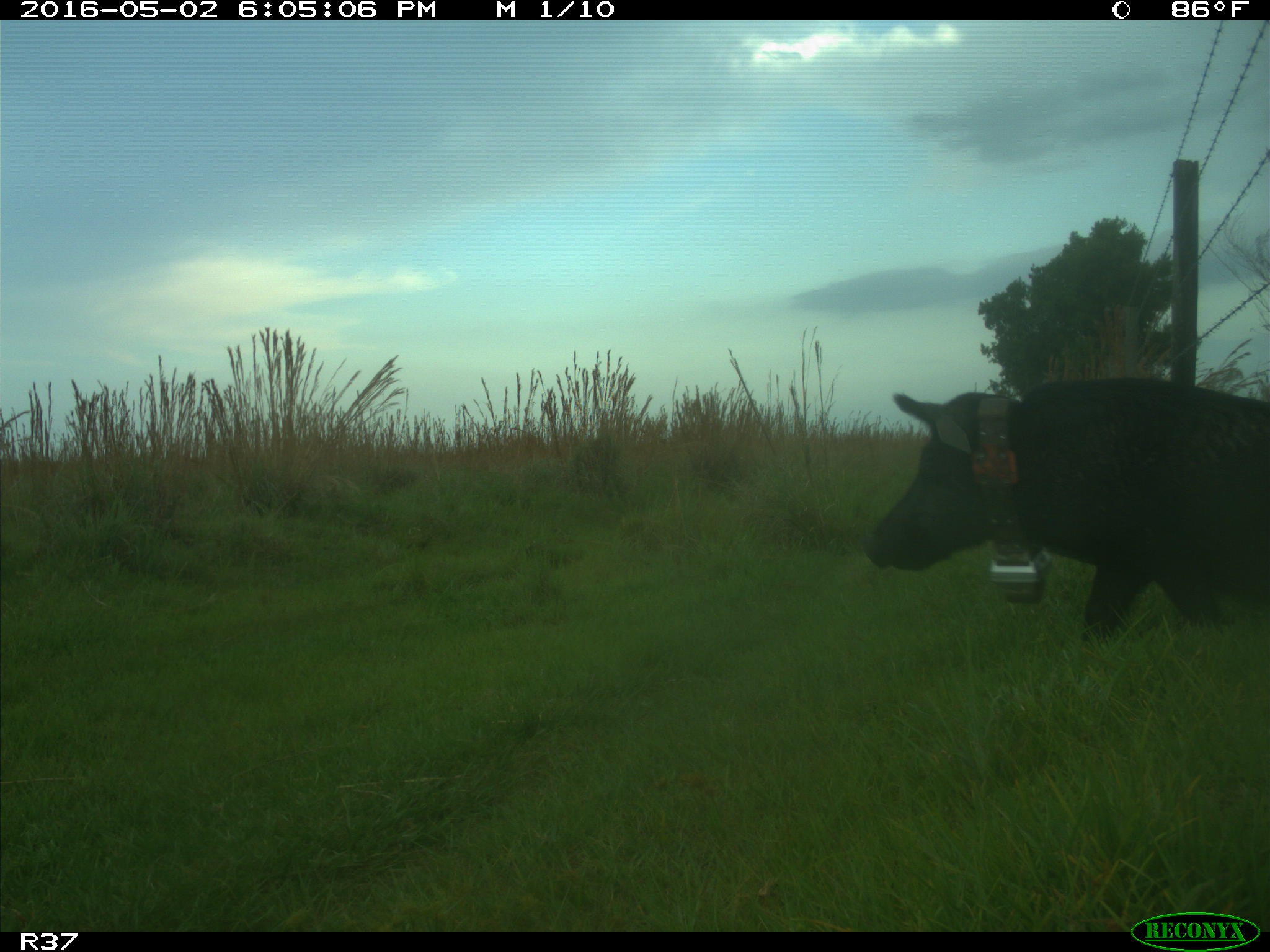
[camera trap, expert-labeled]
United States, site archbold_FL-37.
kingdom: Animalia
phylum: Chordata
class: Mammalia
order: Artiodactyla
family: Suidae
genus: Sus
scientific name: Sus scrofa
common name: wild boar